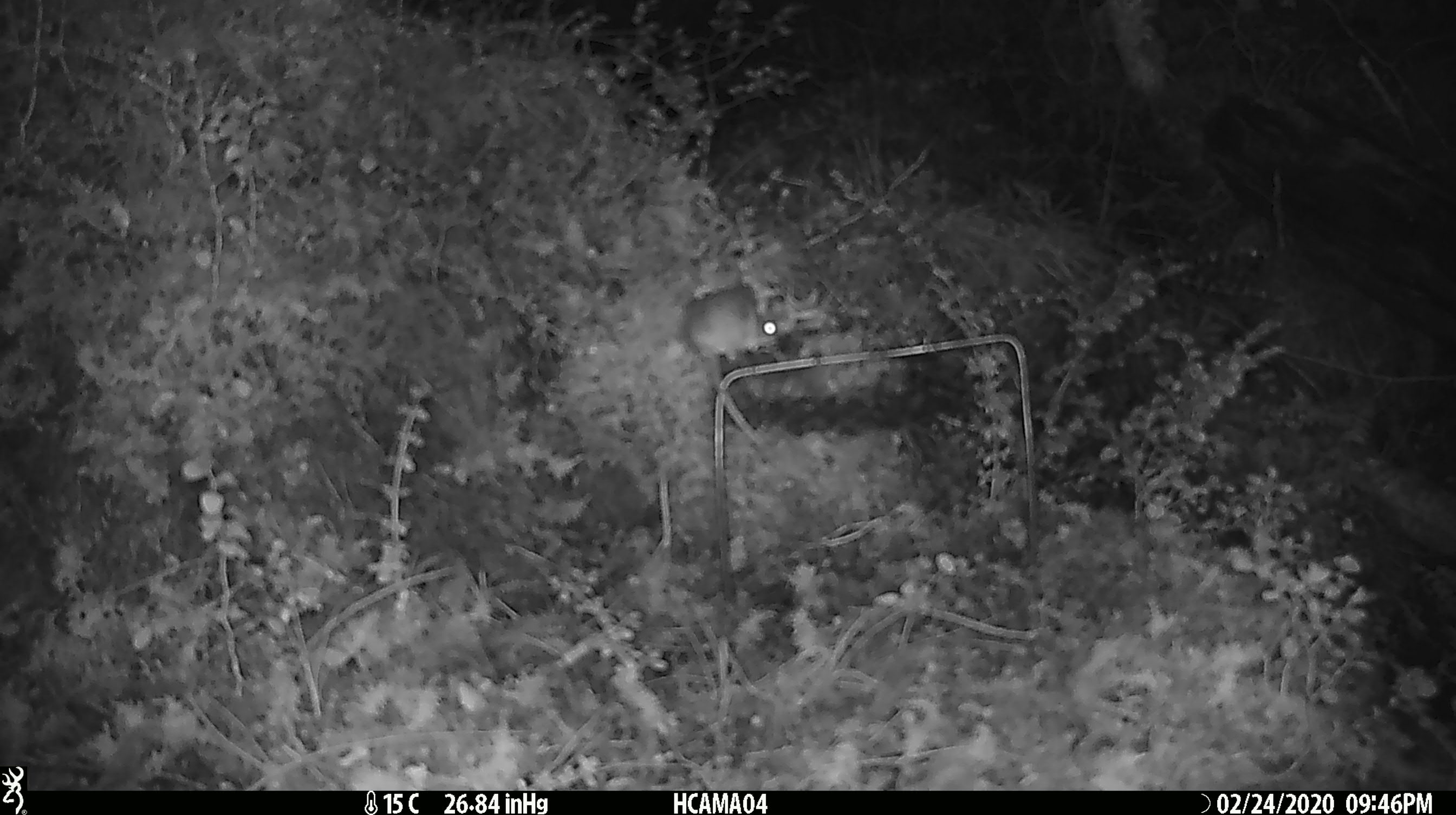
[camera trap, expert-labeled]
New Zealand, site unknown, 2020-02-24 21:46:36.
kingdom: Animalia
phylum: Chordata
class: Mammalia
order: Rodentia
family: Muridae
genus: Mus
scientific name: Mus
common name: mouse